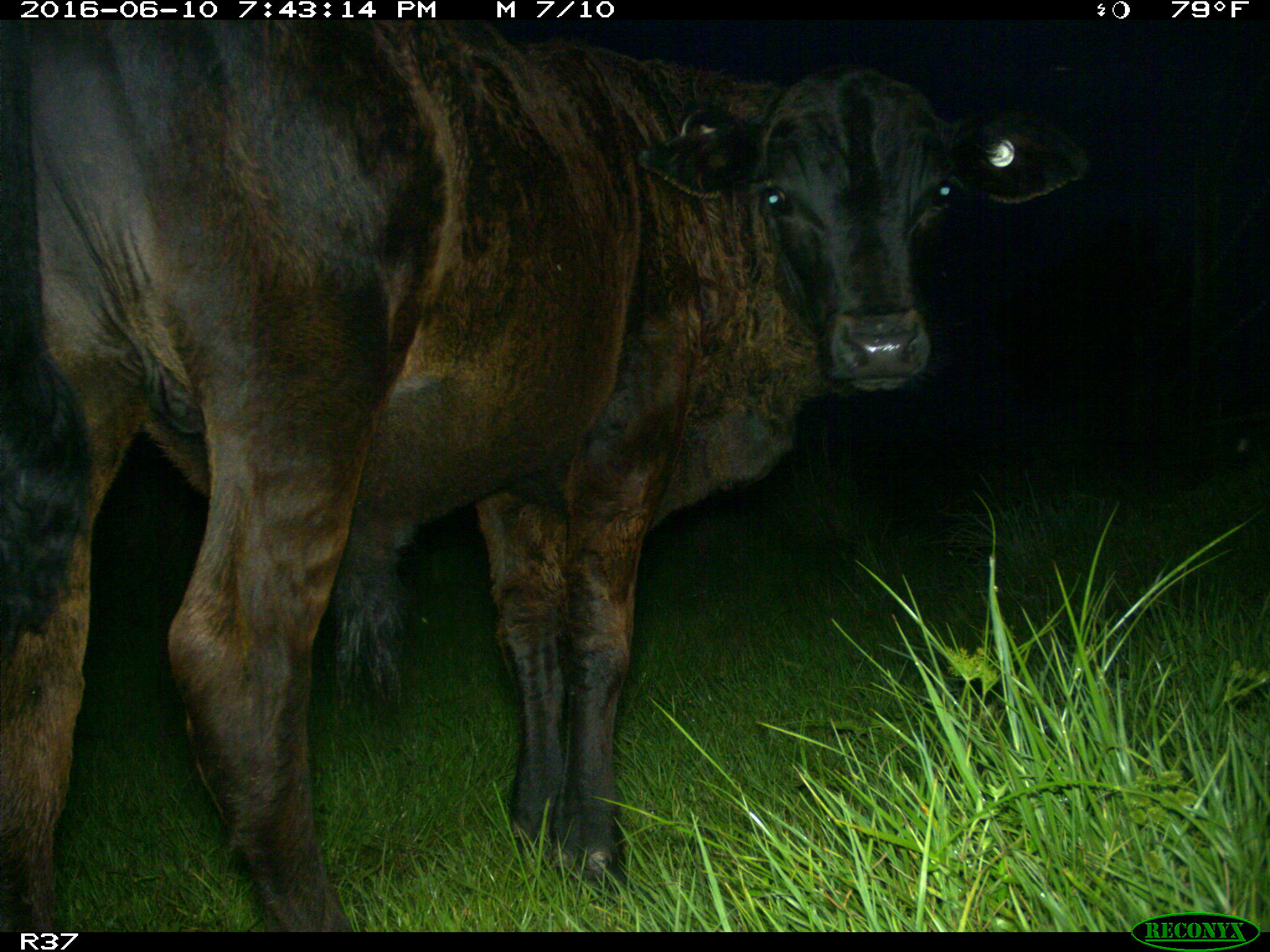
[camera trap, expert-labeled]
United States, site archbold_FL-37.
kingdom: Animalia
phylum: Chordata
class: Mammalia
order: Artiodactyla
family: Bovidae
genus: Bos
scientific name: Bos taurus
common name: domestic cow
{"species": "Bos taurus (domestic cow)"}